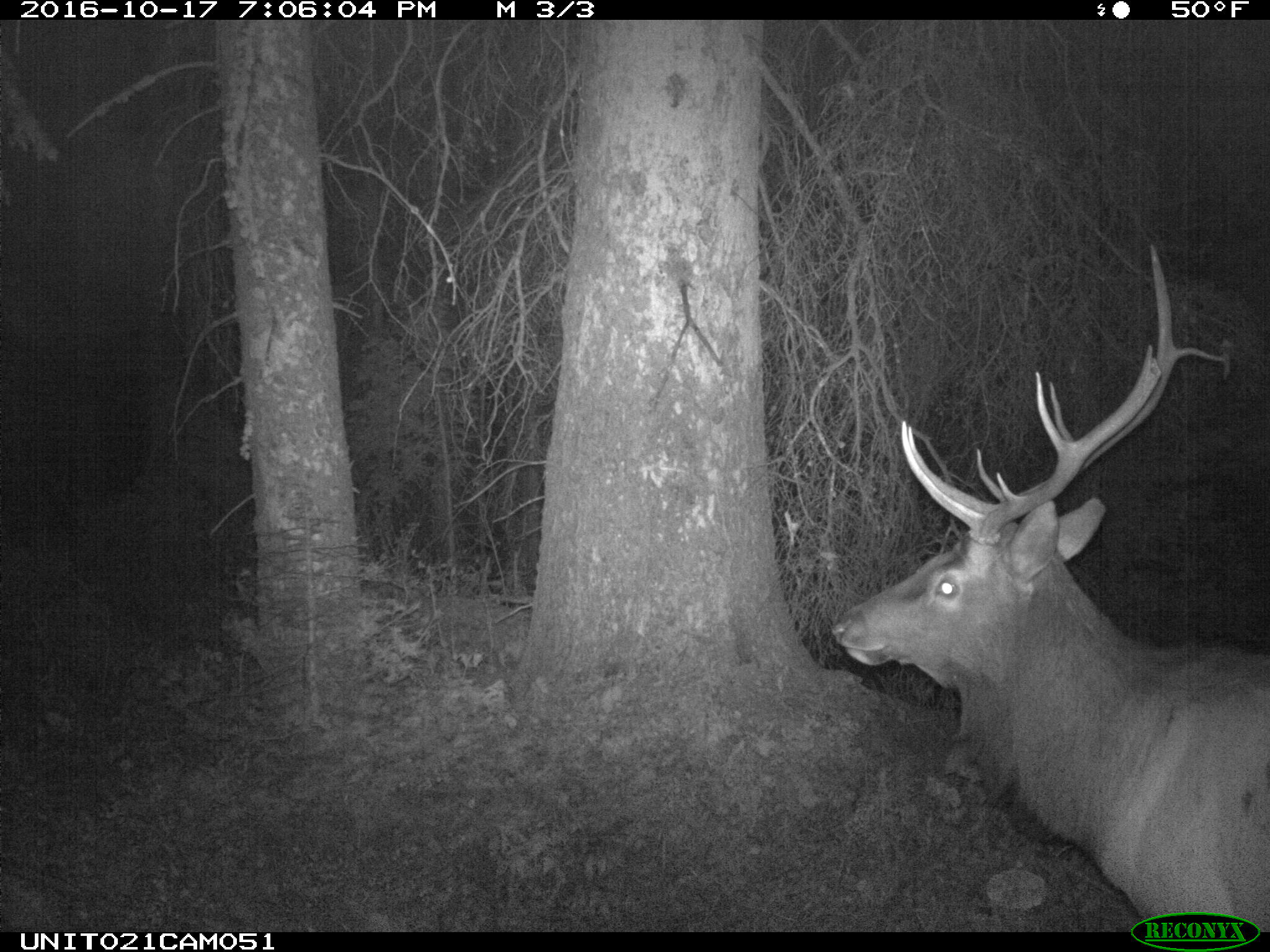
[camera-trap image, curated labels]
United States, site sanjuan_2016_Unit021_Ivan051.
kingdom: Animalia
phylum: Chordata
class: Mammalia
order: Artiodactyla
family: Cervidae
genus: Cervus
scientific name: Cervus elaphus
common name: red deer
Cervus elaphus (red deer).